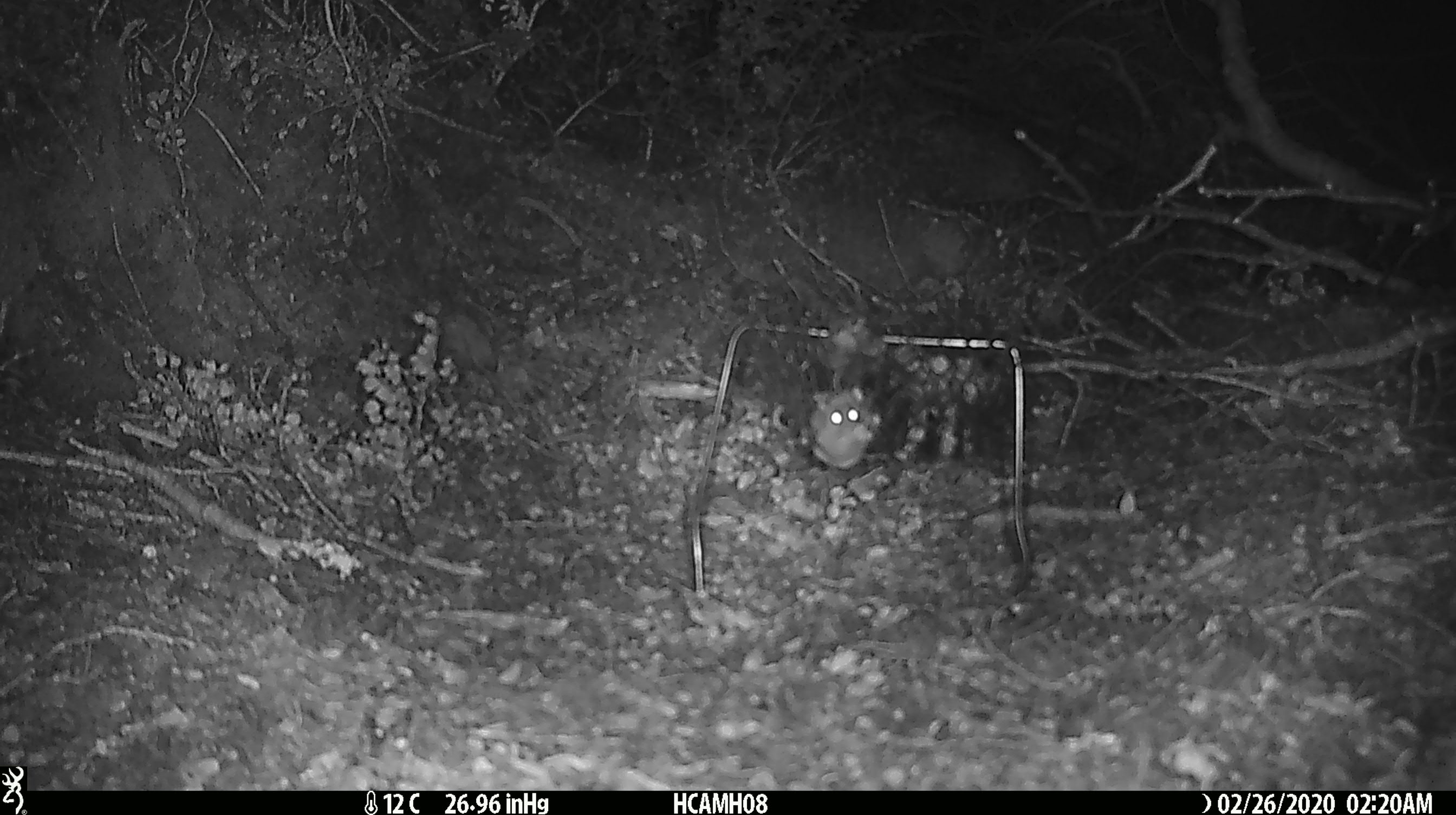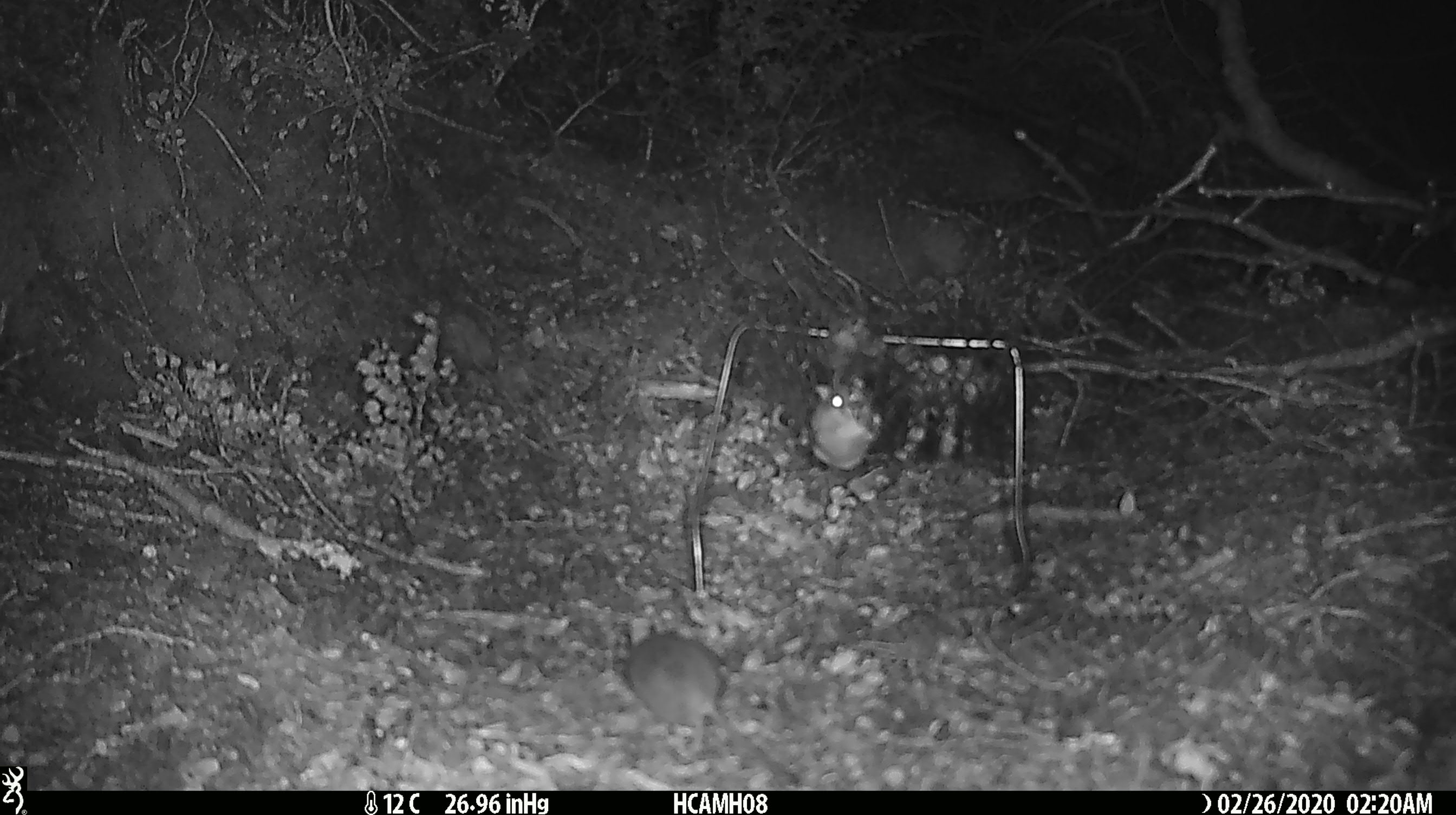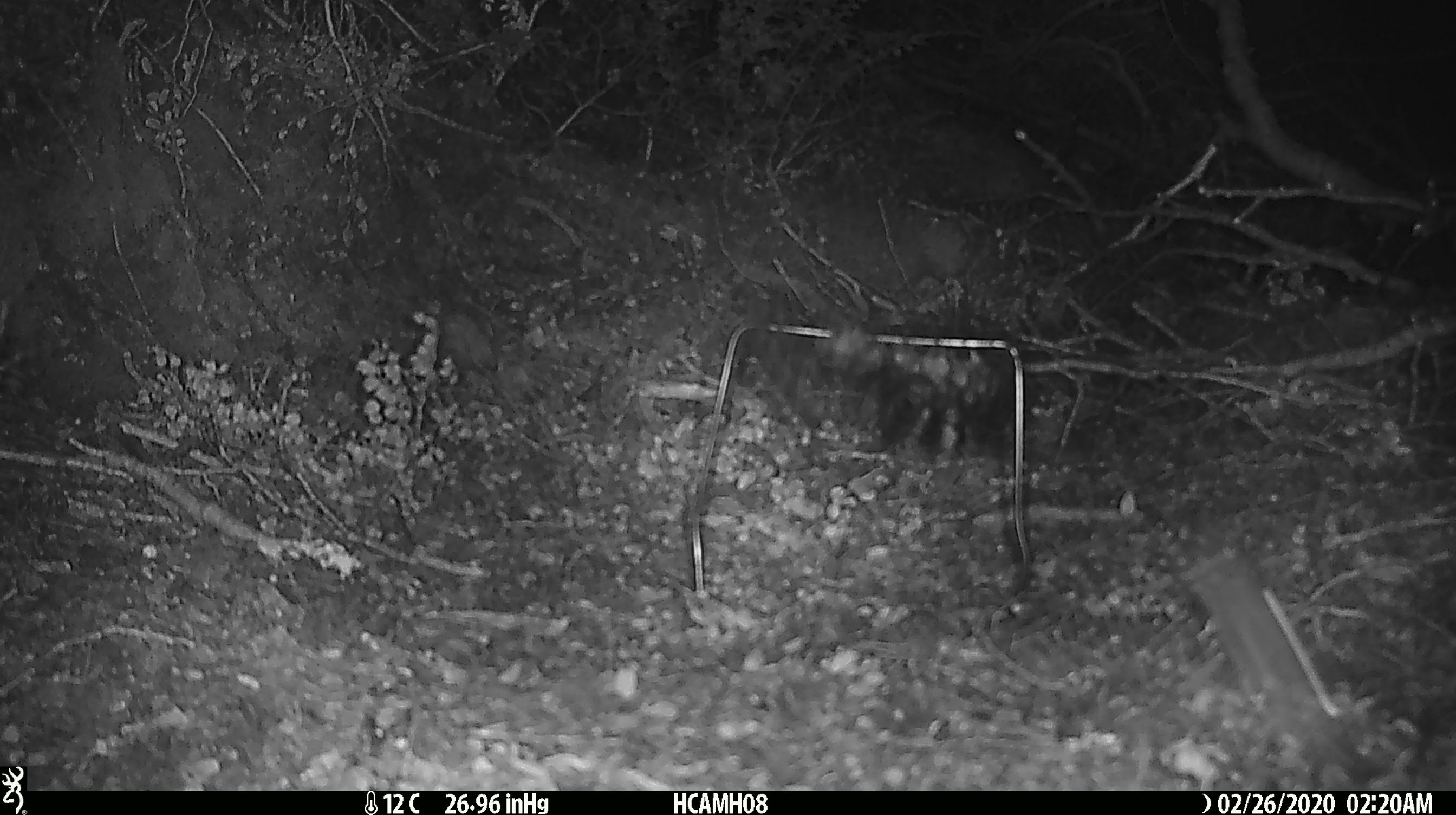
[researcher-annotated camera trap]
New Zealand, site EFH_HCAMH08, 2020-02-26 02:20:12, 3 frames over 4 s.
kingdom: Animalia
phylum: Chordata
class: Mammalia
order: Rodentia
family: Muridae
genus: Mus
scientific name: Mus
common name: mouse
Mouse (Mus).